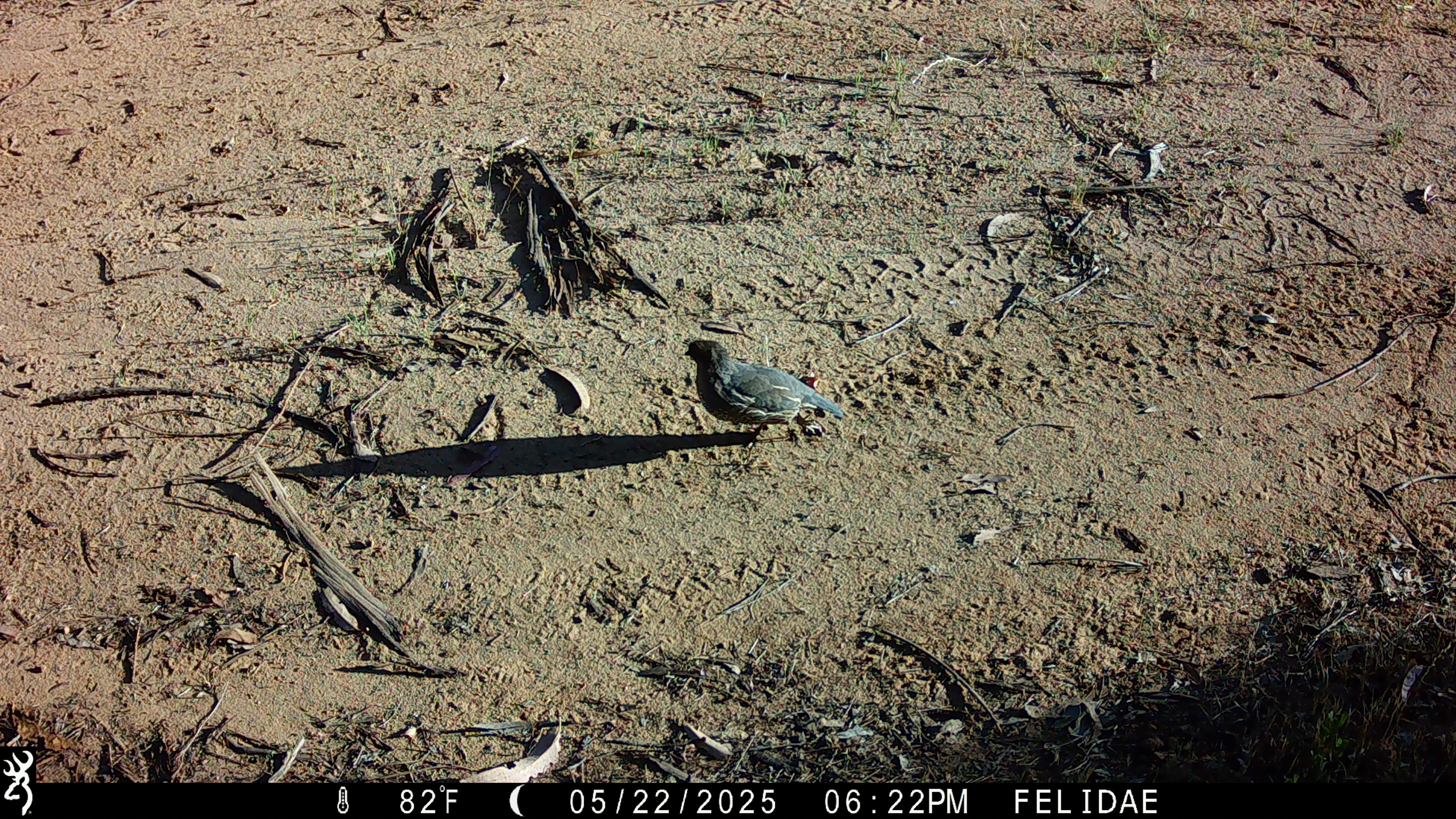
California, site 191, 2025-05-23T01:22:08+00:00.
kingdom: Animalia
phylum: Chordata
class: Aves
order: Galliformes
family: Odontophoridae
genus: Callipepla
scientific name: Callipepla californica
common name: california quail